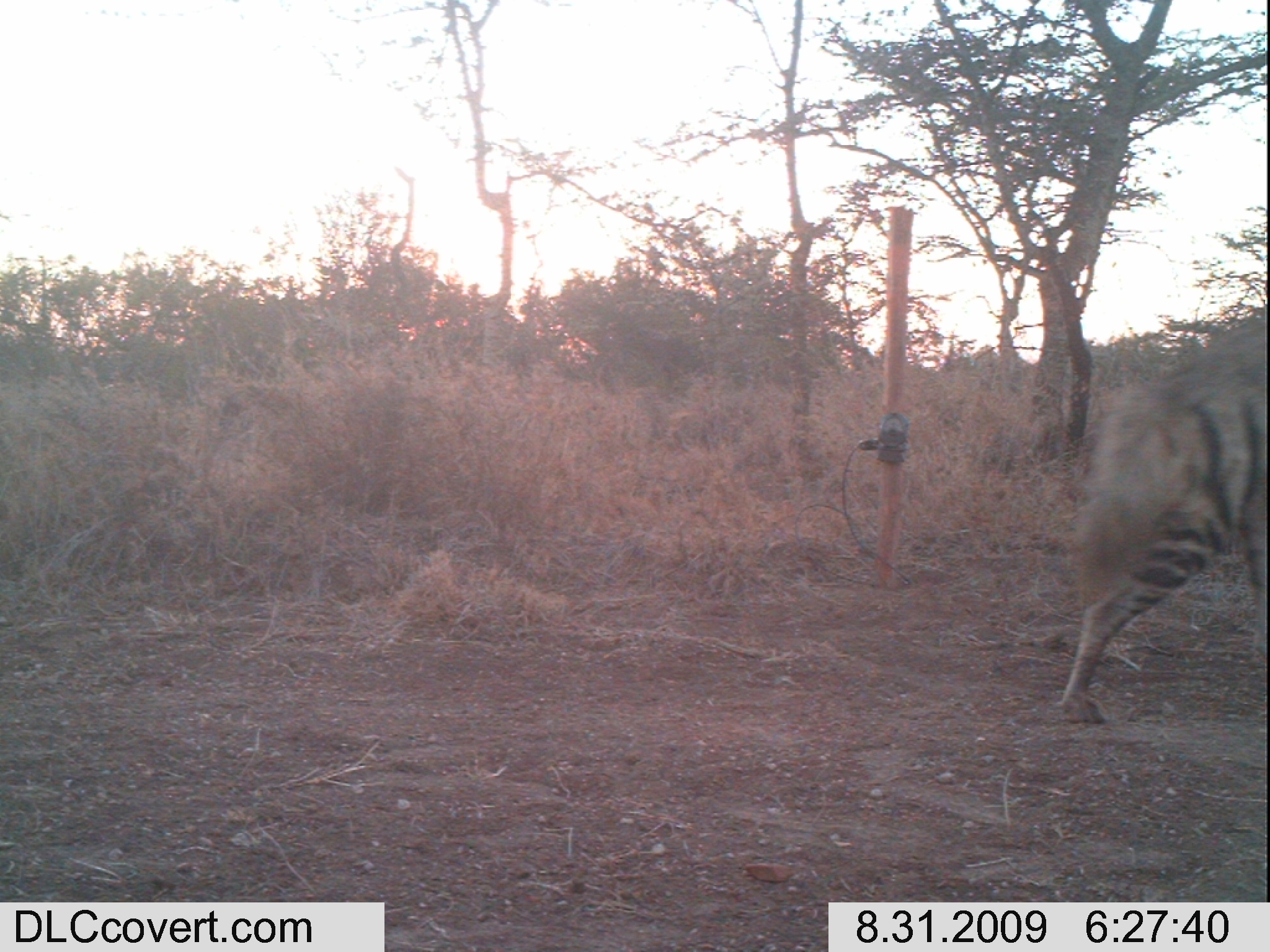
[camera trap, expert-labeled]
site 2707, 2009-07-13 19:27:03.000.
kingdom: Animalia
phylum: Chordata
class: Mammalia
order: Artiodactyla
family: Bovidae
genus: Bos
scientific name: Bos taurus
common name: domestic cattle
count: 1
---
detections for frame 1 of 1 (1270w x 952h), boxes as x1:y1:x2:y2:
bos taurus: 1060:306:1270:728